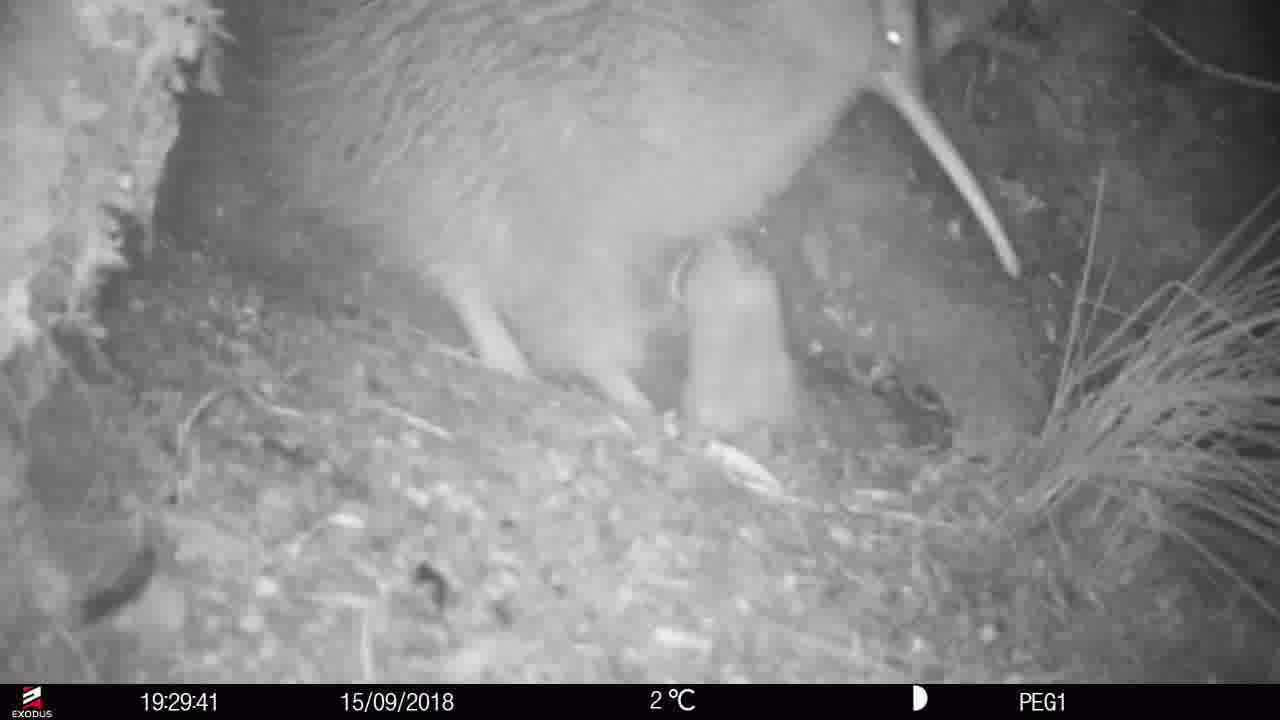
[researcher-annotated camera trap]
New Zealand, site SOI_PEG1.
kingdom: Animalia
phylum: Chordata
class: Aves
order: Apterygiformes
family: Apterygidae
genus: Apteryx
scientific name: Apteryx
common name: kiwi